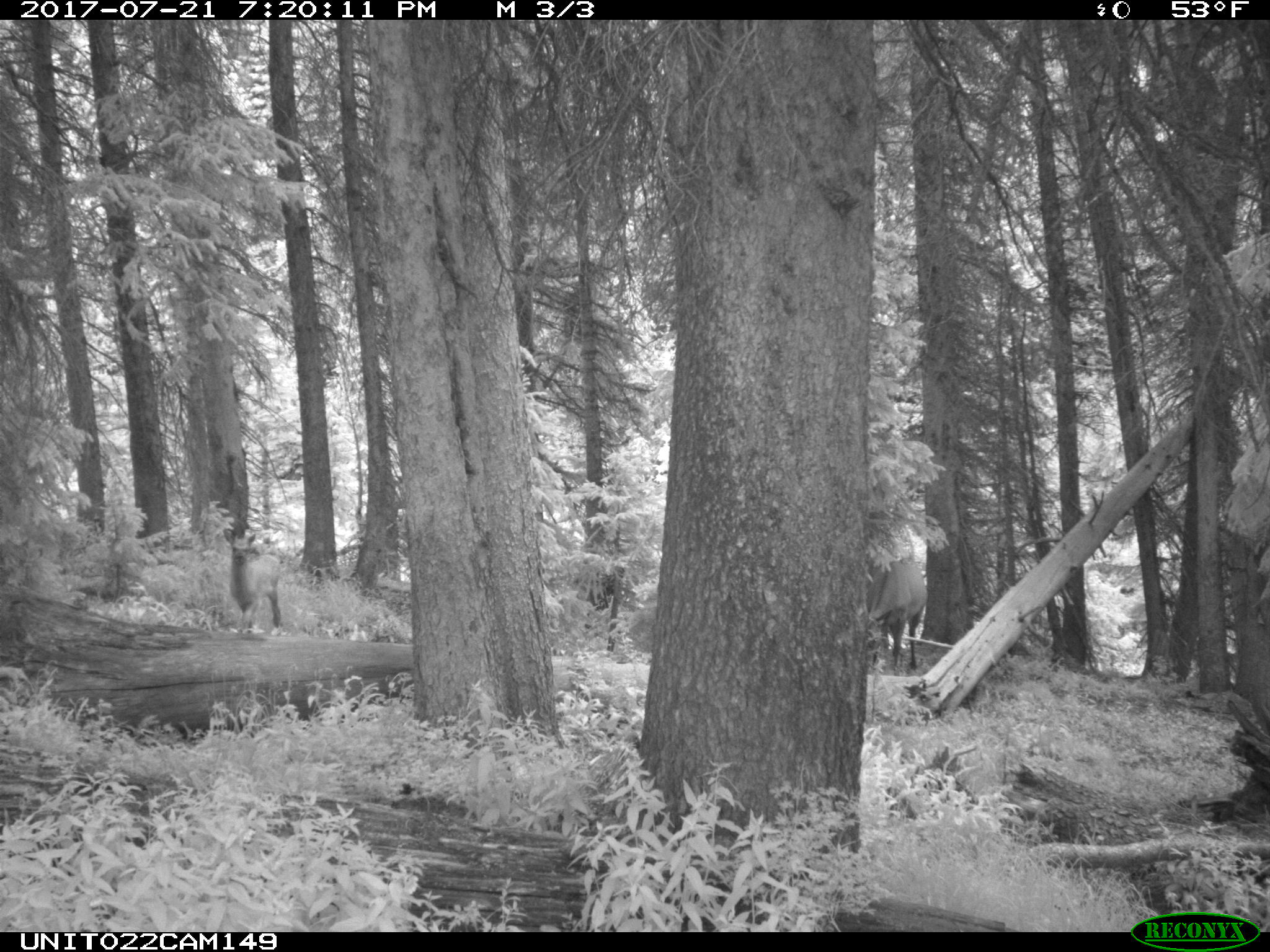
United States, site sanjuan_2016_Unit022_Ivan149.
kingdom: Animalia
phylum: Chordata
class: Mammalia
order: Artiodactyla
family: Cervidae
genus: Cervus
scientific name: Cervus elaphus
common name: red deer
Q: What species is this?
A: Cervus elaphus (red deer).